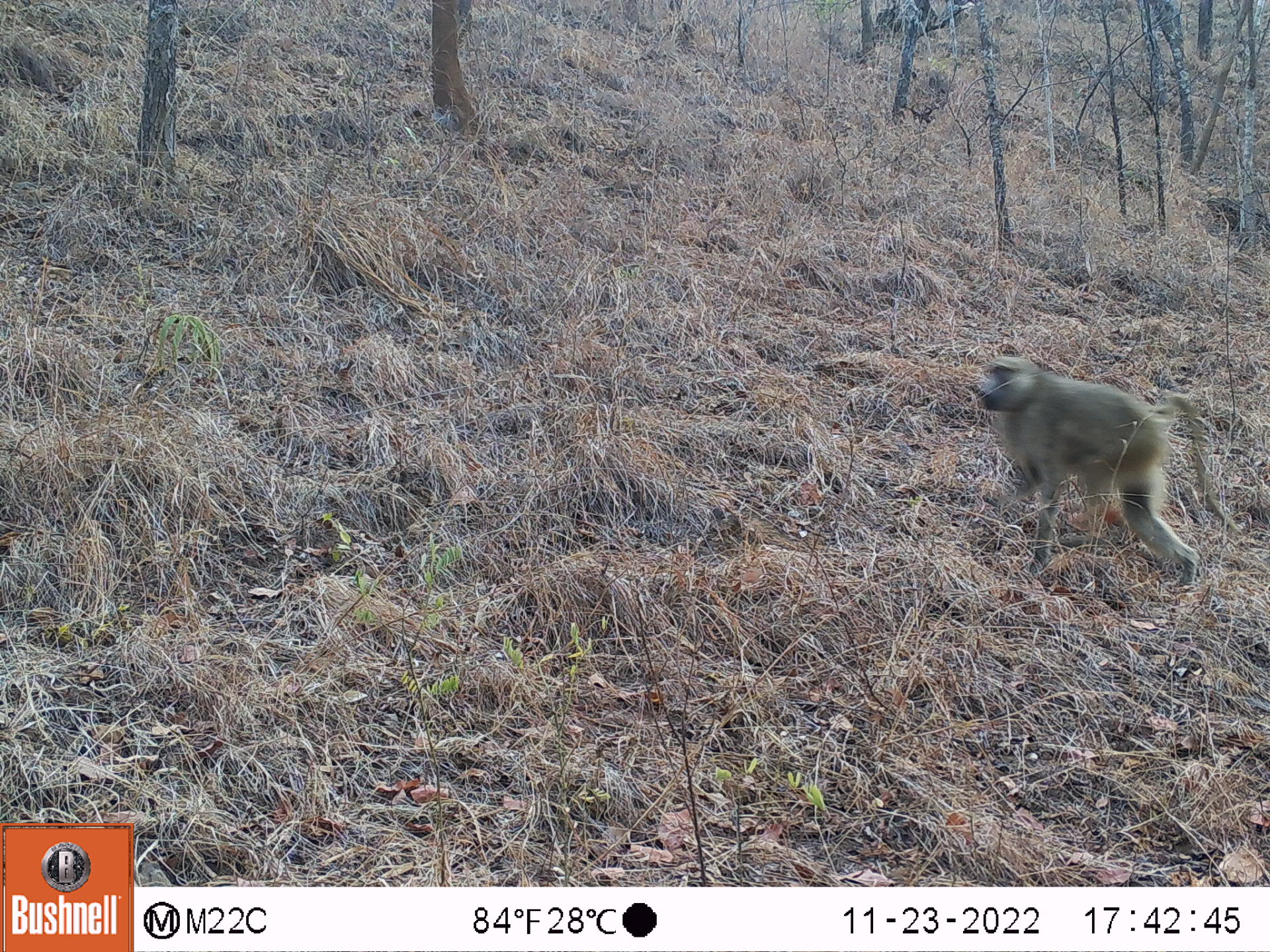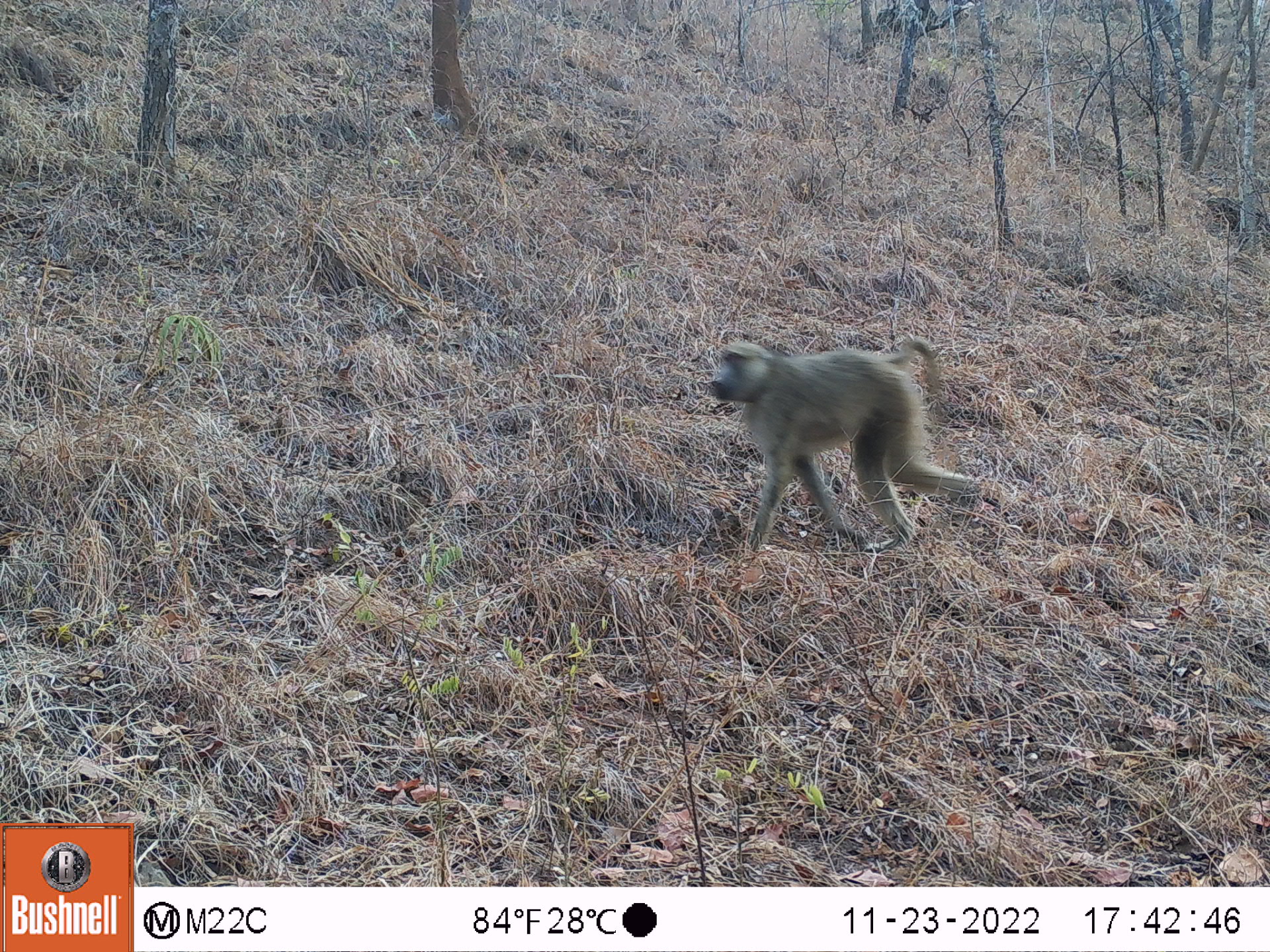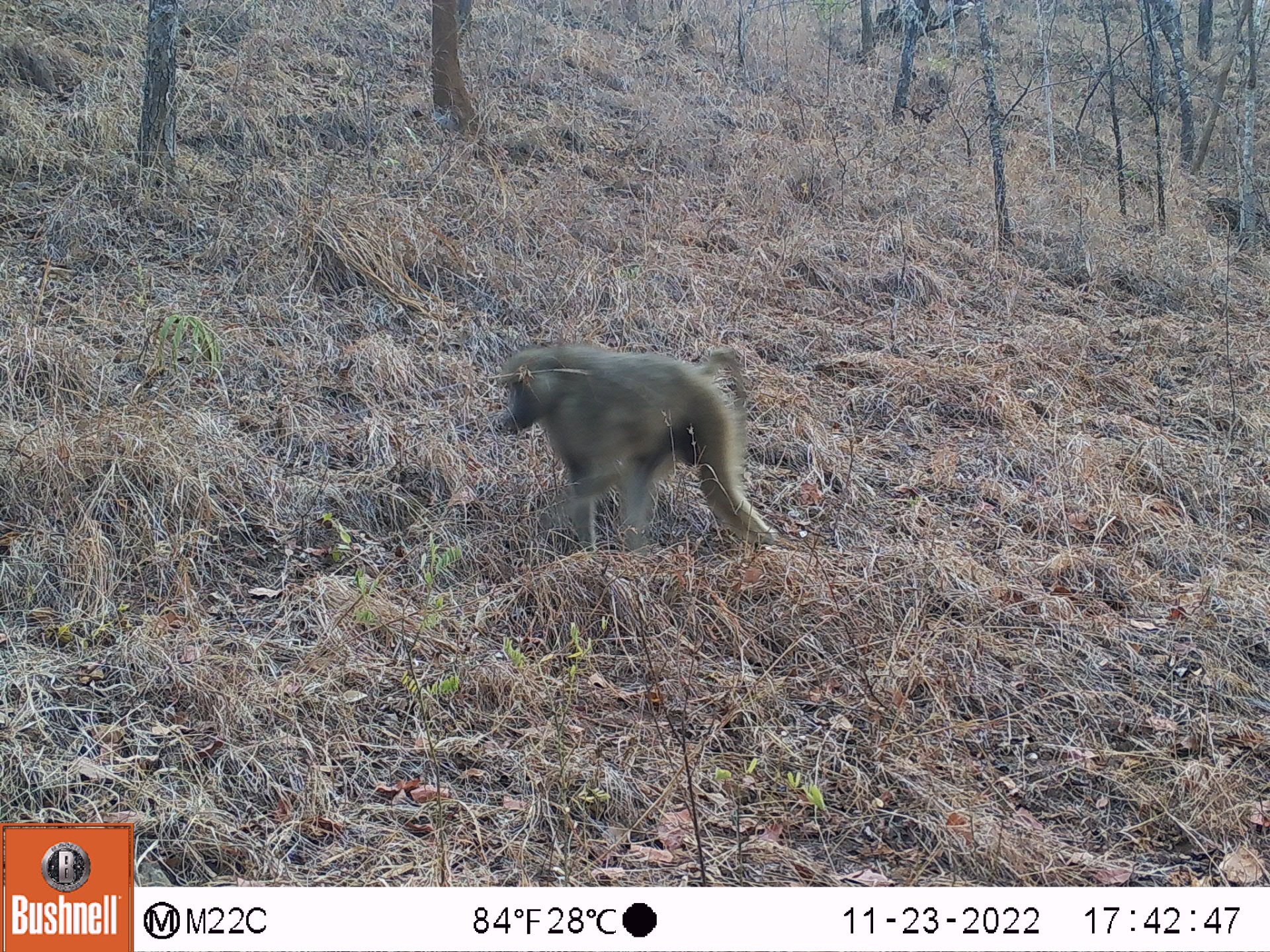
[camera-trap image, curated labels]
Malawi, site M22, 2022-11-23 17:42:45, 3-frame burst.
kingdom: Animalia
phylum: Chordata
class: Mammalia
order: Primates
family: Cercopithecidae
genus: Papio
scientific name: Papio cynocephalus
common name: yellow baboon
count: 1